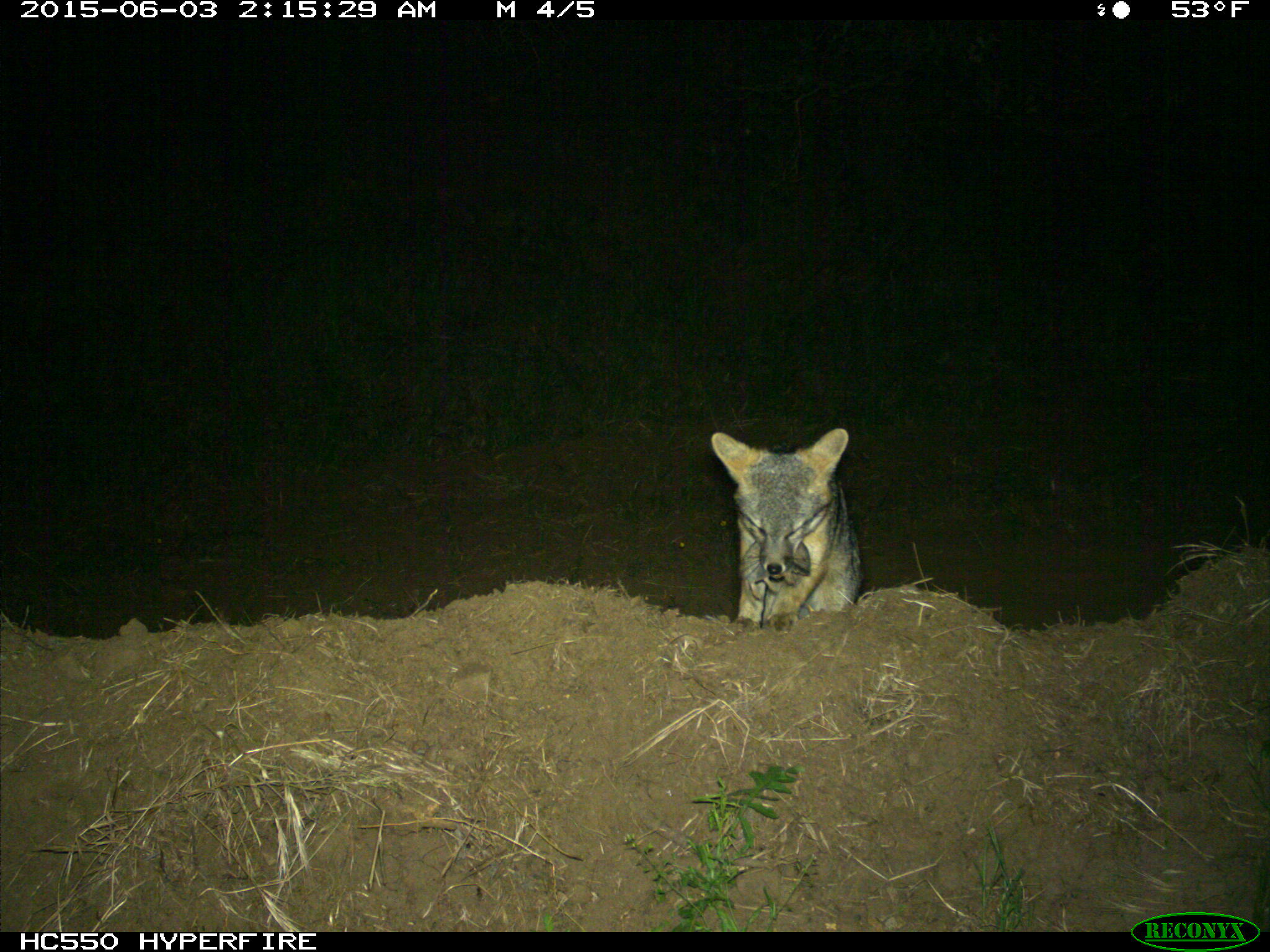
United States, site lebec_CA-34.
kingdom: Animalia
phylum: Chordata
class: Mammalia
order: Carnivora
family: Canidae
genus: Urocyon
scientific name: Urocyon cinereoargenteus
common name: gray fox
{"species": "Urocyon cinereoargenteus (gray fox)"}